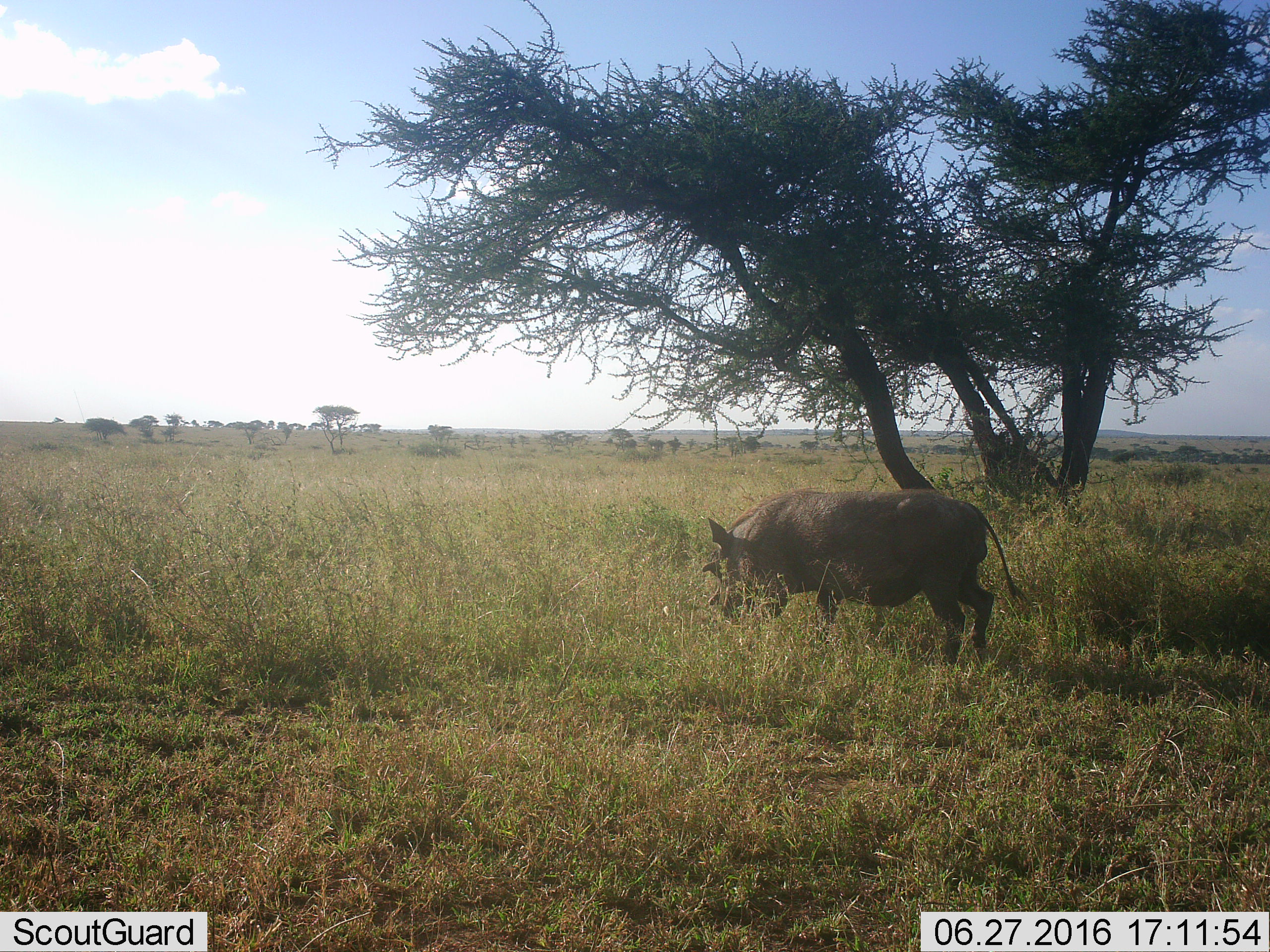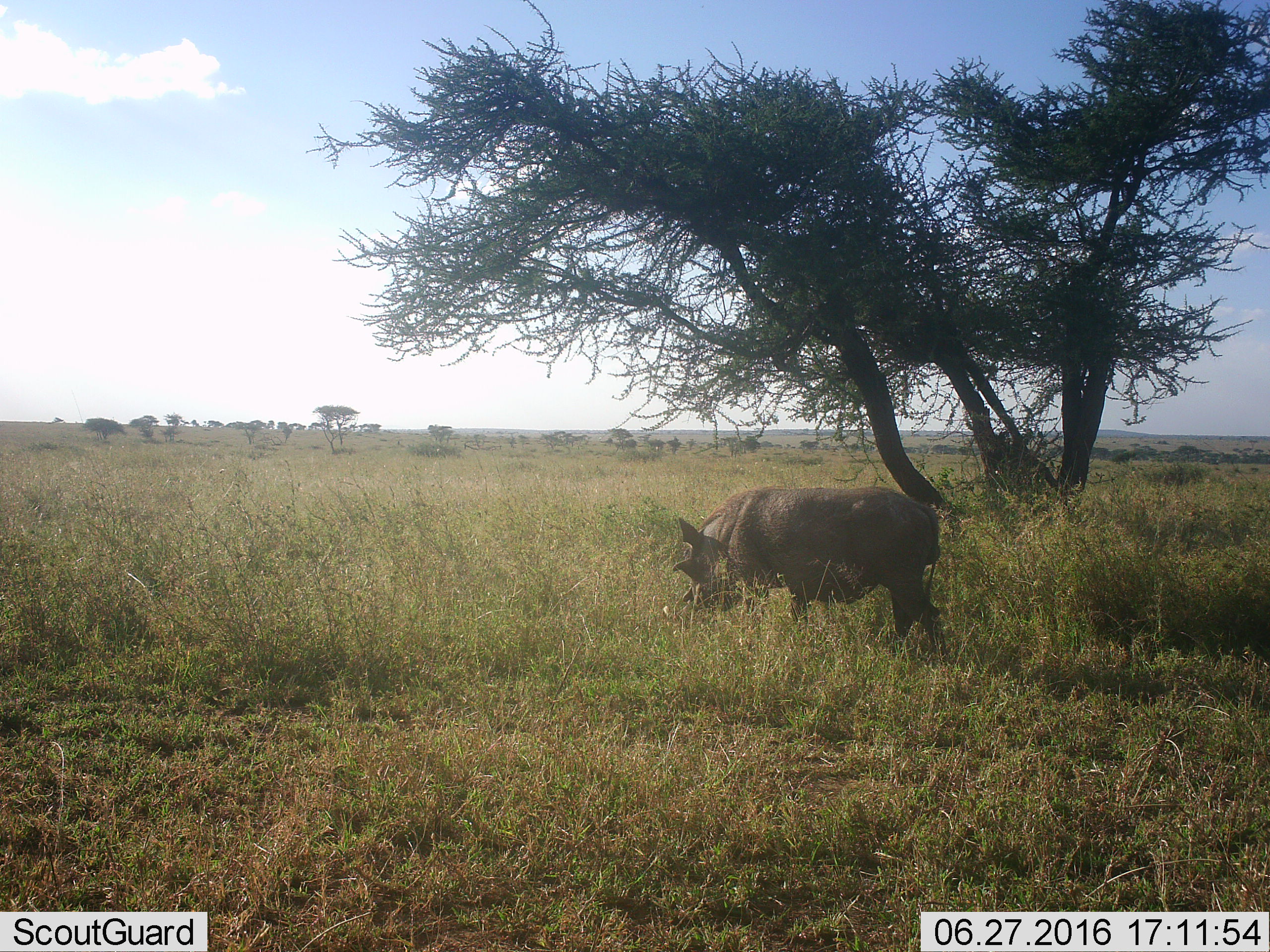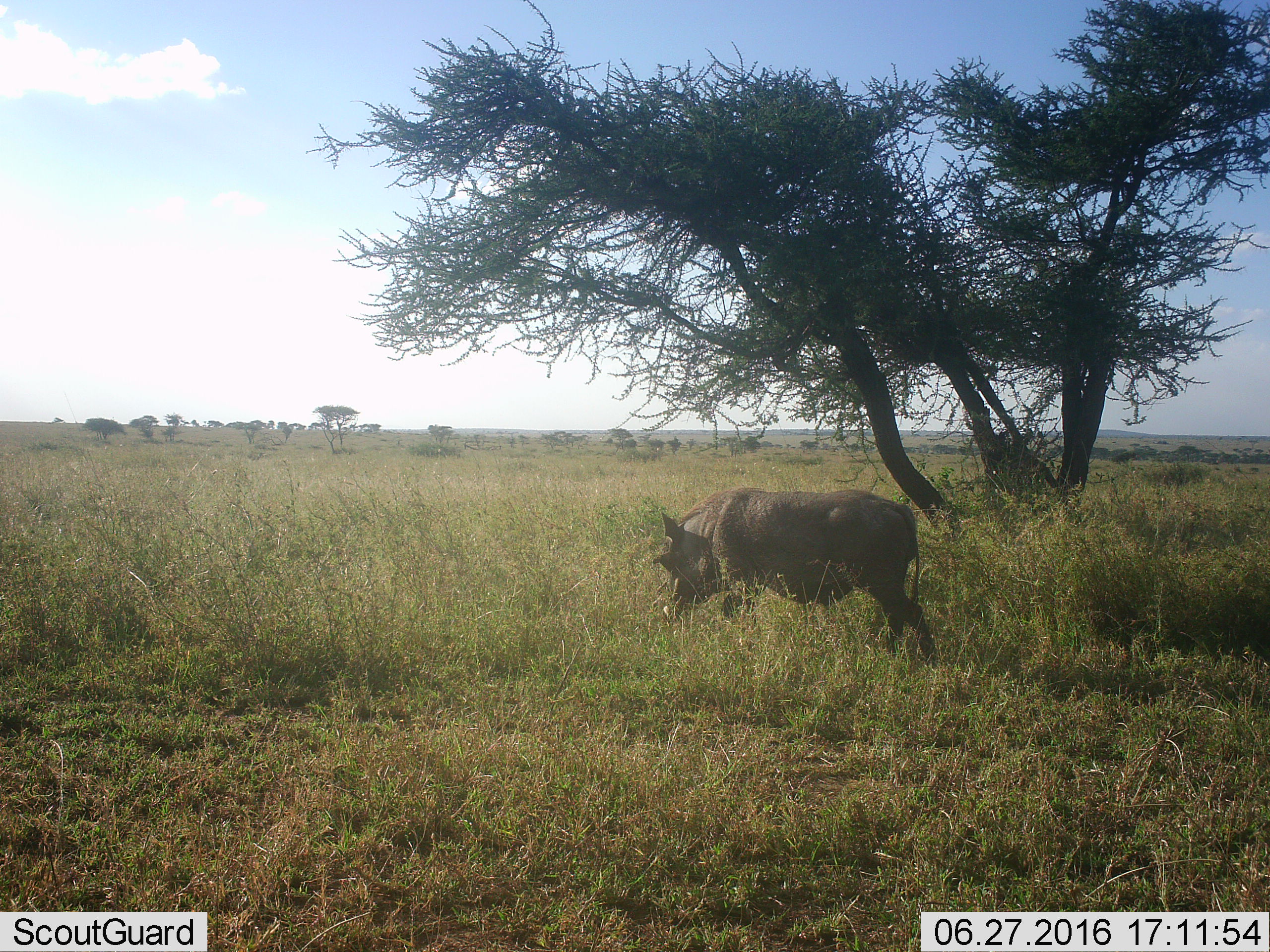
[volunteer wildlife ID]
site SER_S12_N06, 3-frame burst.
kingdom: Animalia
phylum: Chordata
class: Mammalia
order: Artiodactyla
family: Suidae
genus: Phacochoerus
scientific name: Phacochoerus africanus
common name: warthog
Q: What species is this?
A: Warthog (Phacochoerus africanus).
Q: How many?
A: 1.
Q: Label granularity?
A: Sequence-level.